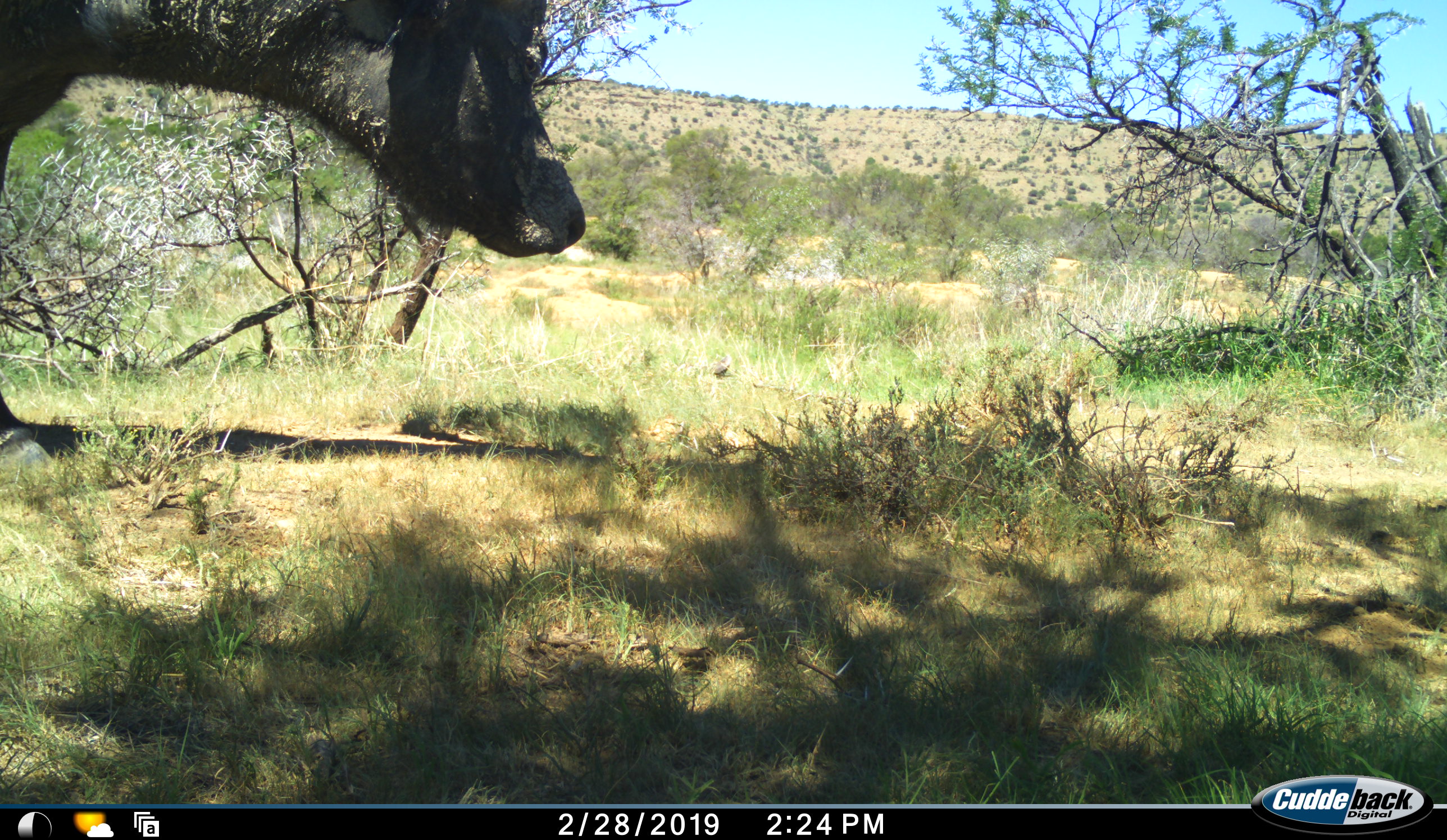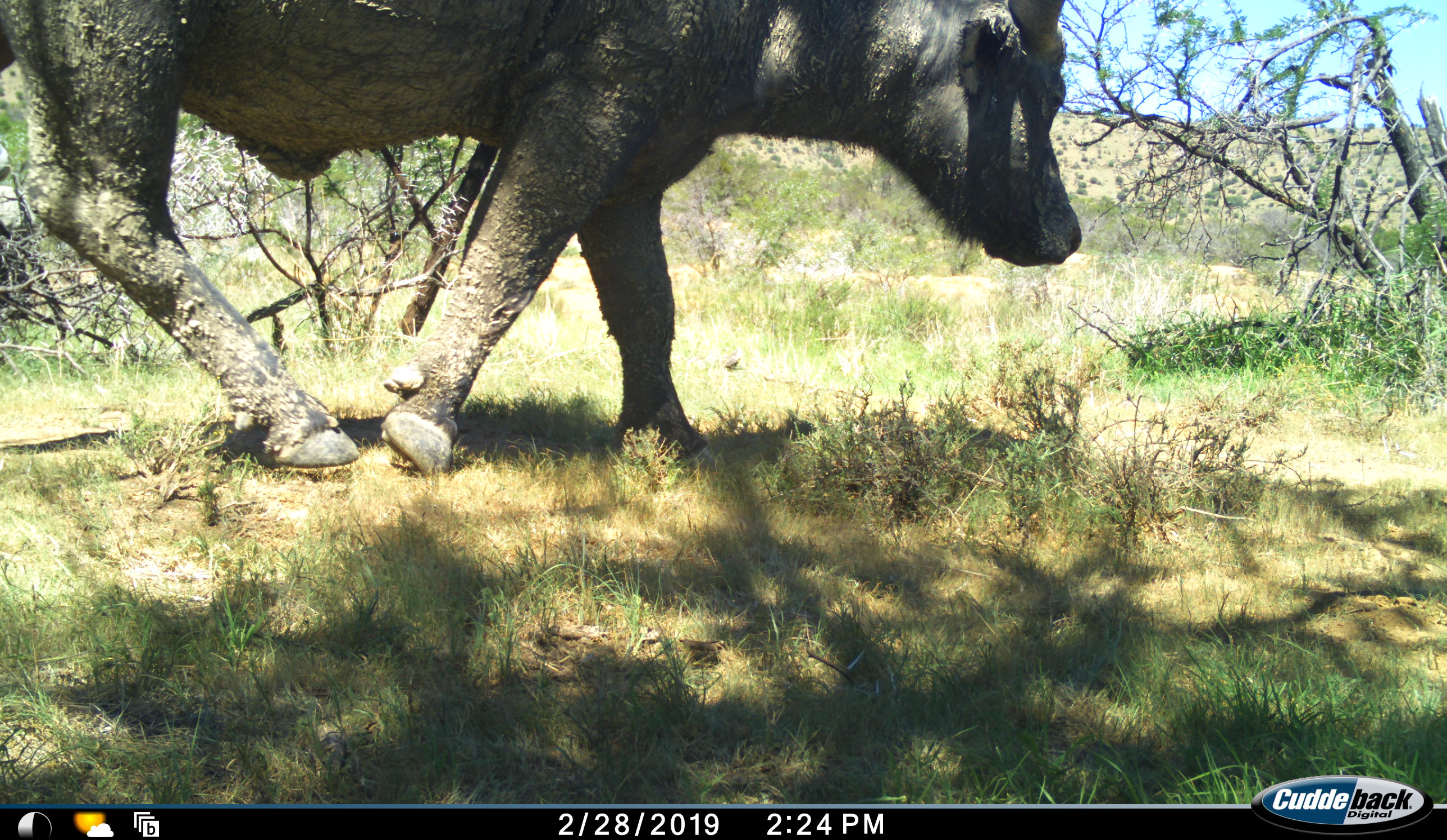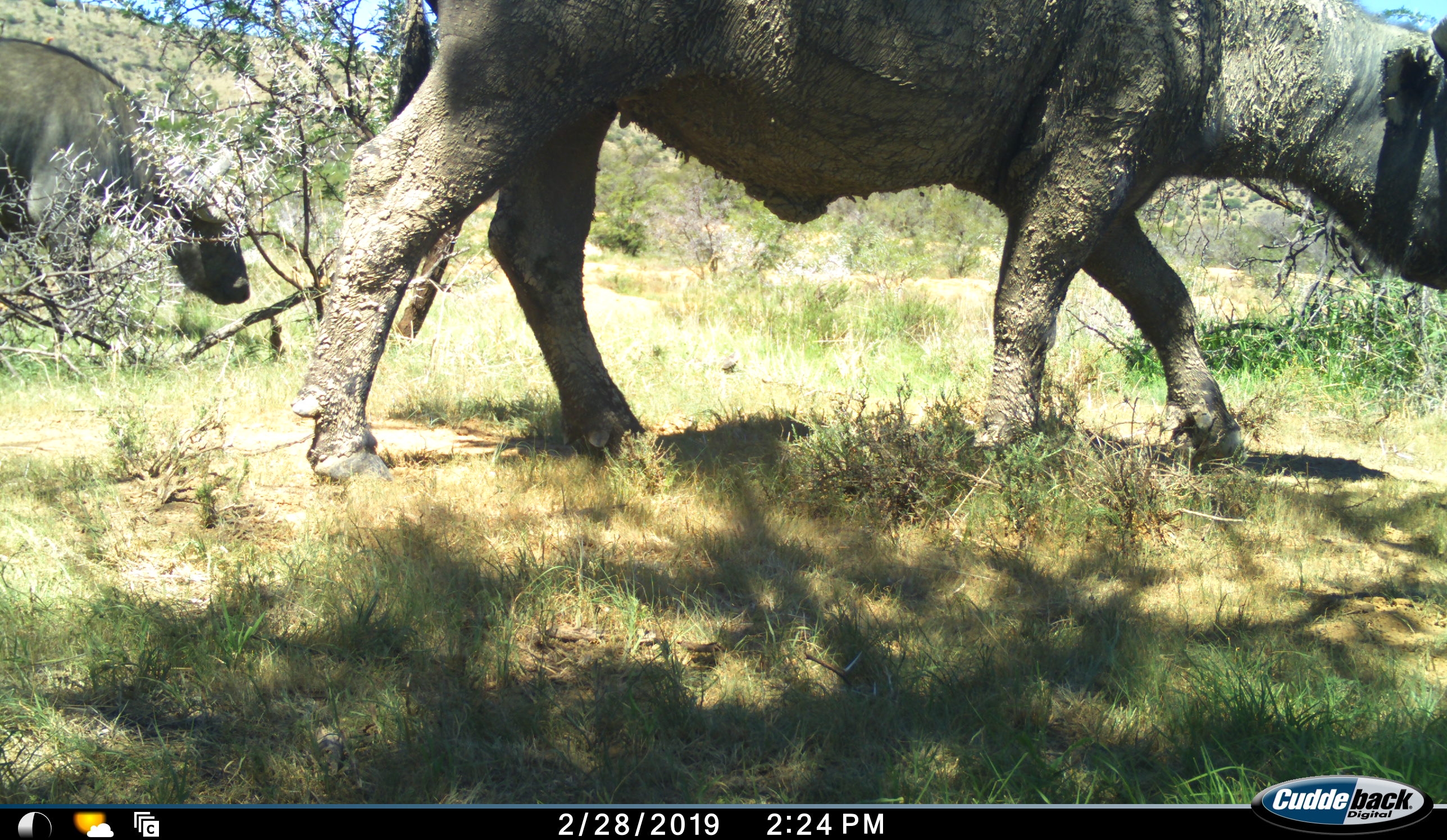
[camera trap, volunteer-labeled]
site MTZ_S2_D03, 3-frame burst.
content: unidentified animal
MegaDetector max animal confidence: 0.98